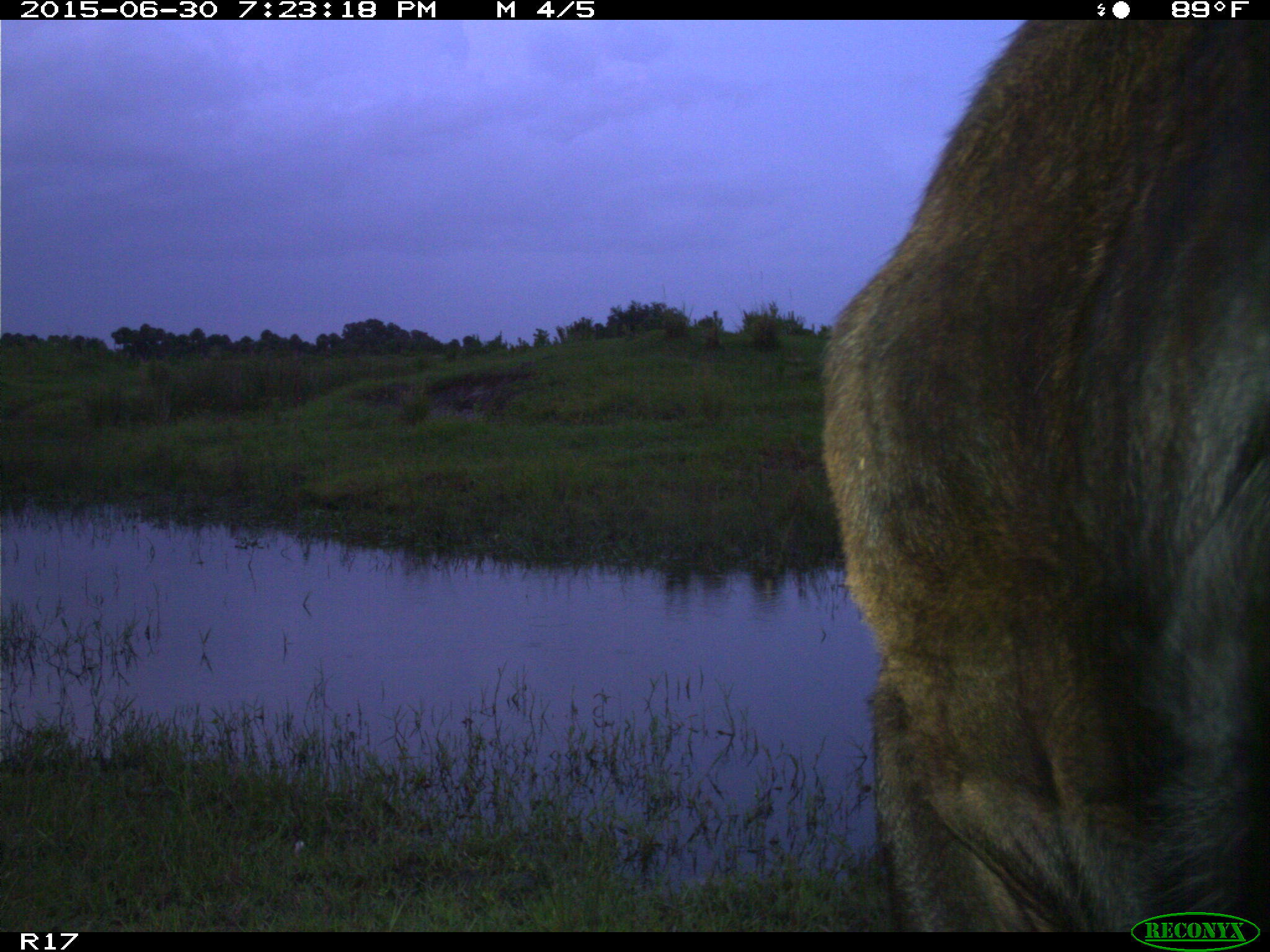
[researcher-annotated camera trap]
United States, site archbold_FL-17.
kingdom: Animalia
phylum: Chordata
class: Mammalia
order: Artiodactyla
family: Bovidae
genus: Bos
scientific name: Bos taurus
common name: domestic cow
Bos taurus (domestic cow).